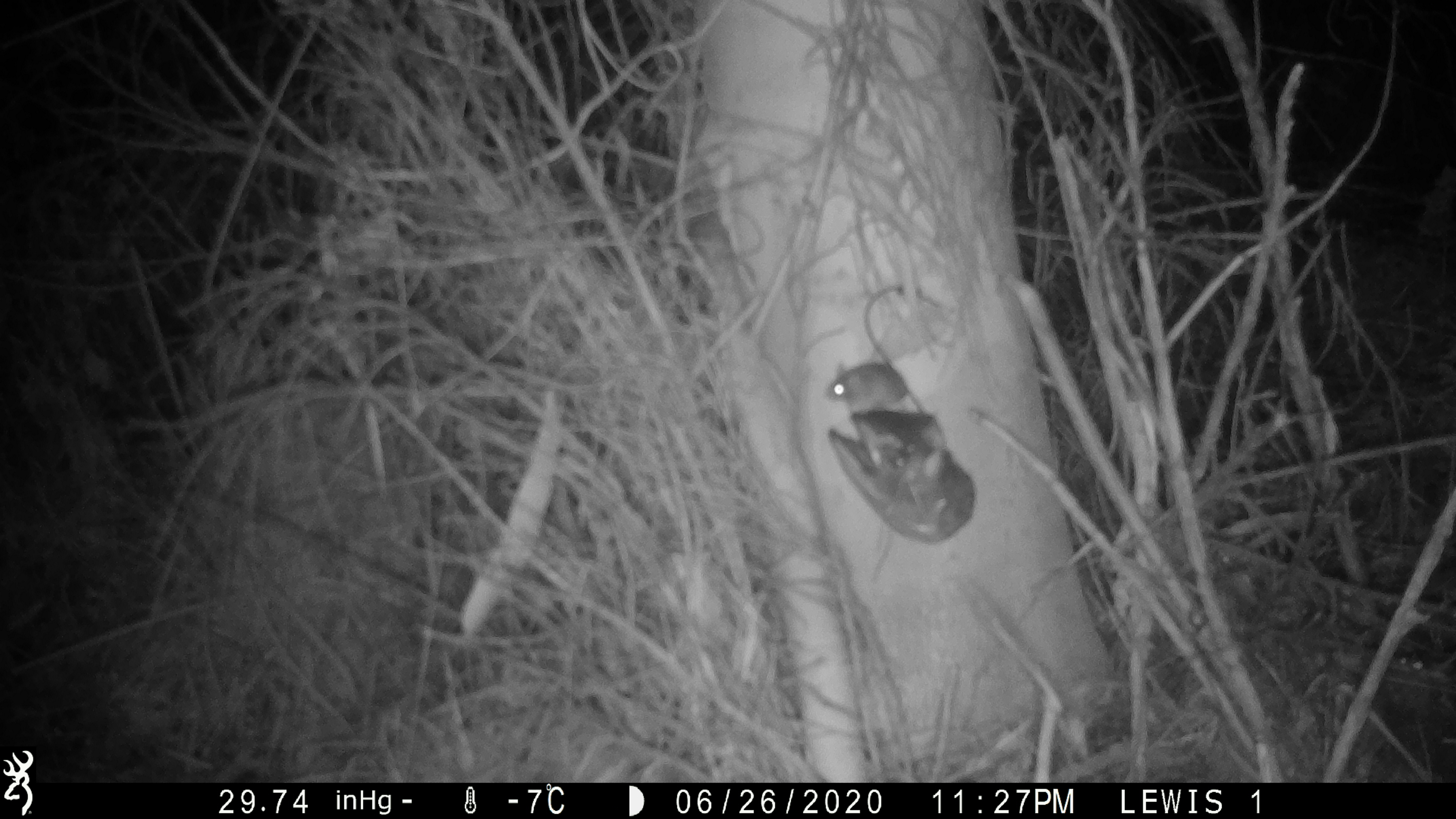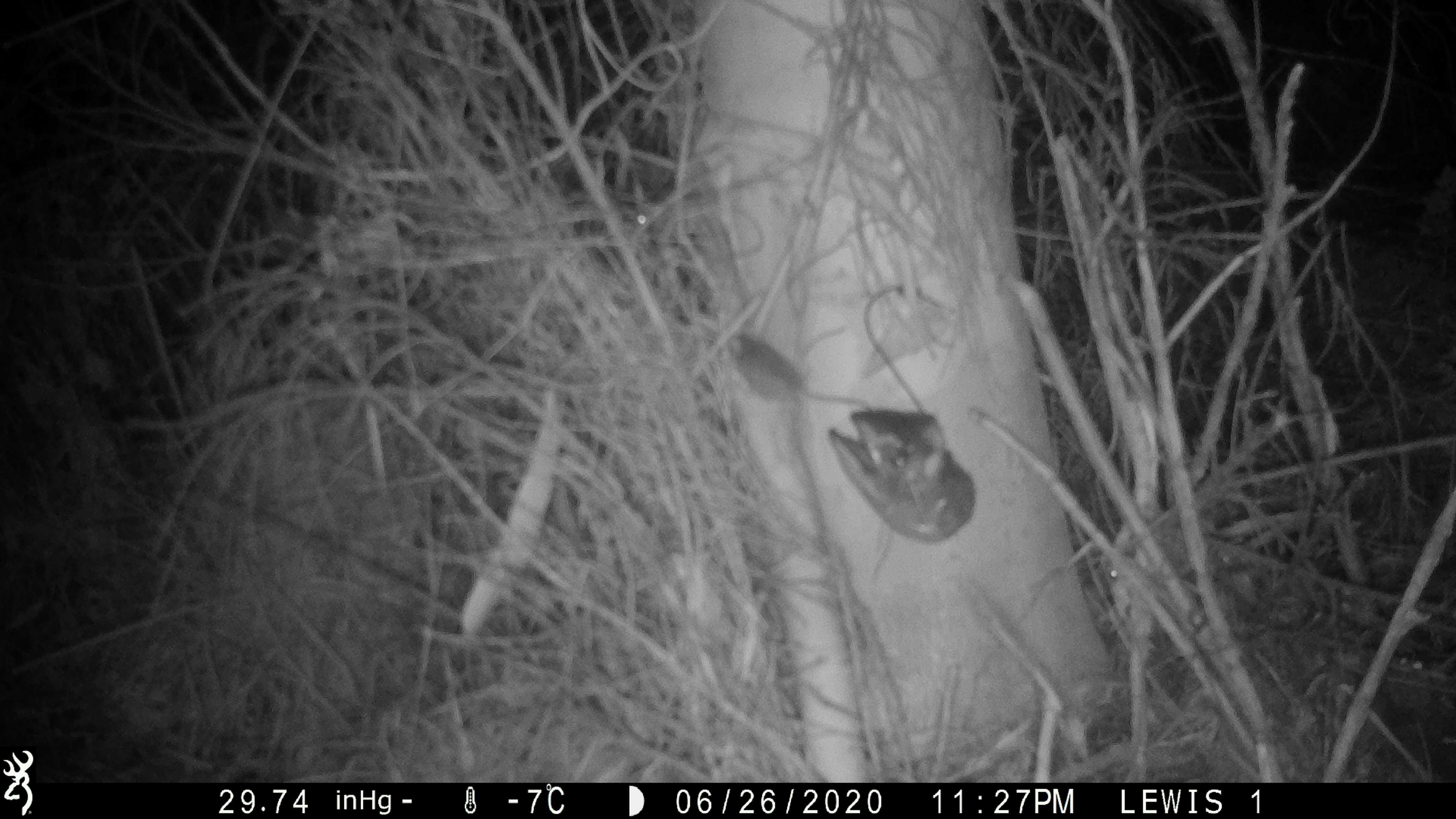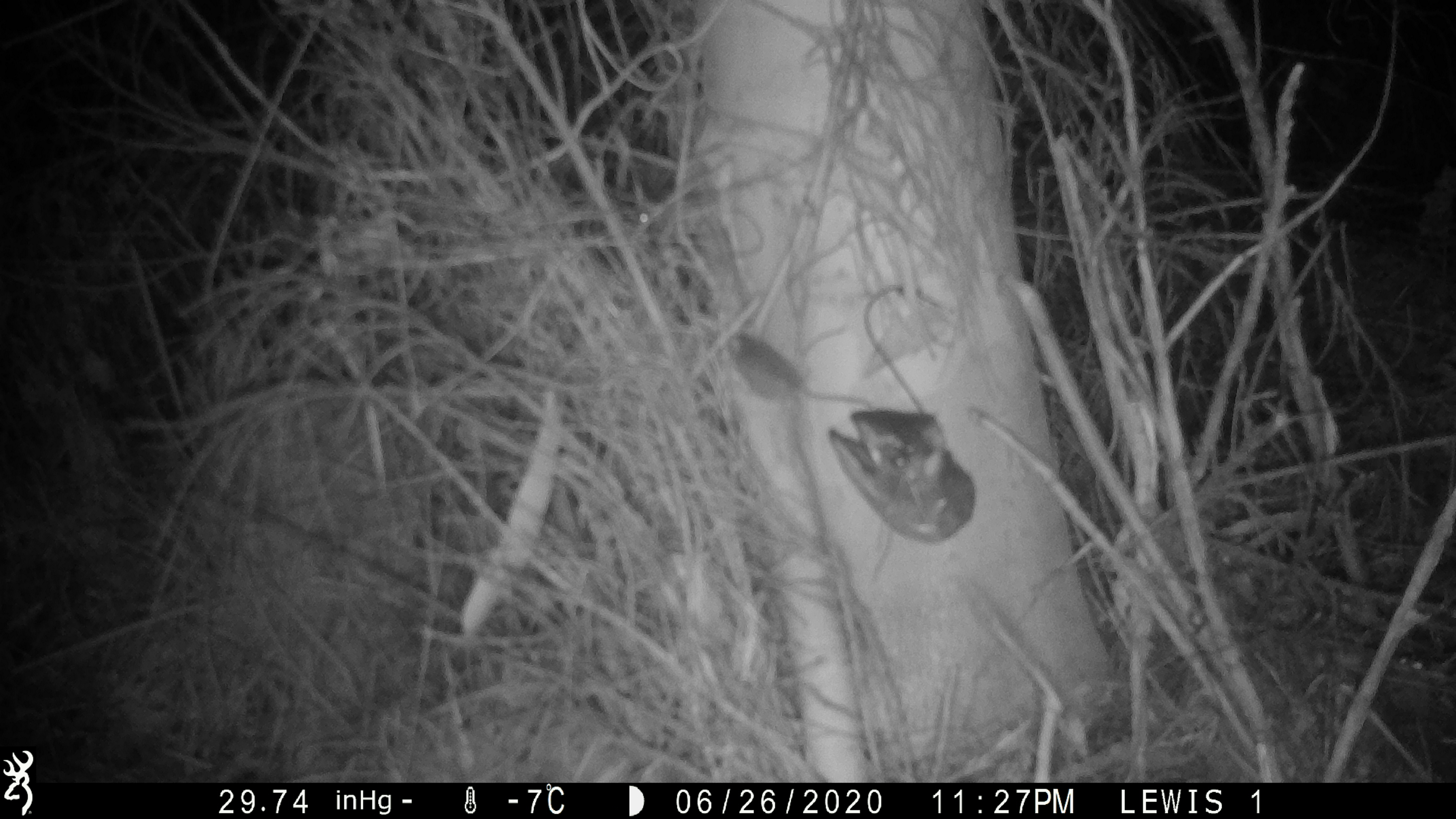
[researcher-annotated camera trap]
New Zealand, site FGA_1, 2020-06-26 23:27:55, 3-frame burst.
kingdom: Animalia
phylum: Chordata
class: Mammalia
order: Rodentia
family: Muridae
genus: Mus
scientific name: Mus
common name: mouse